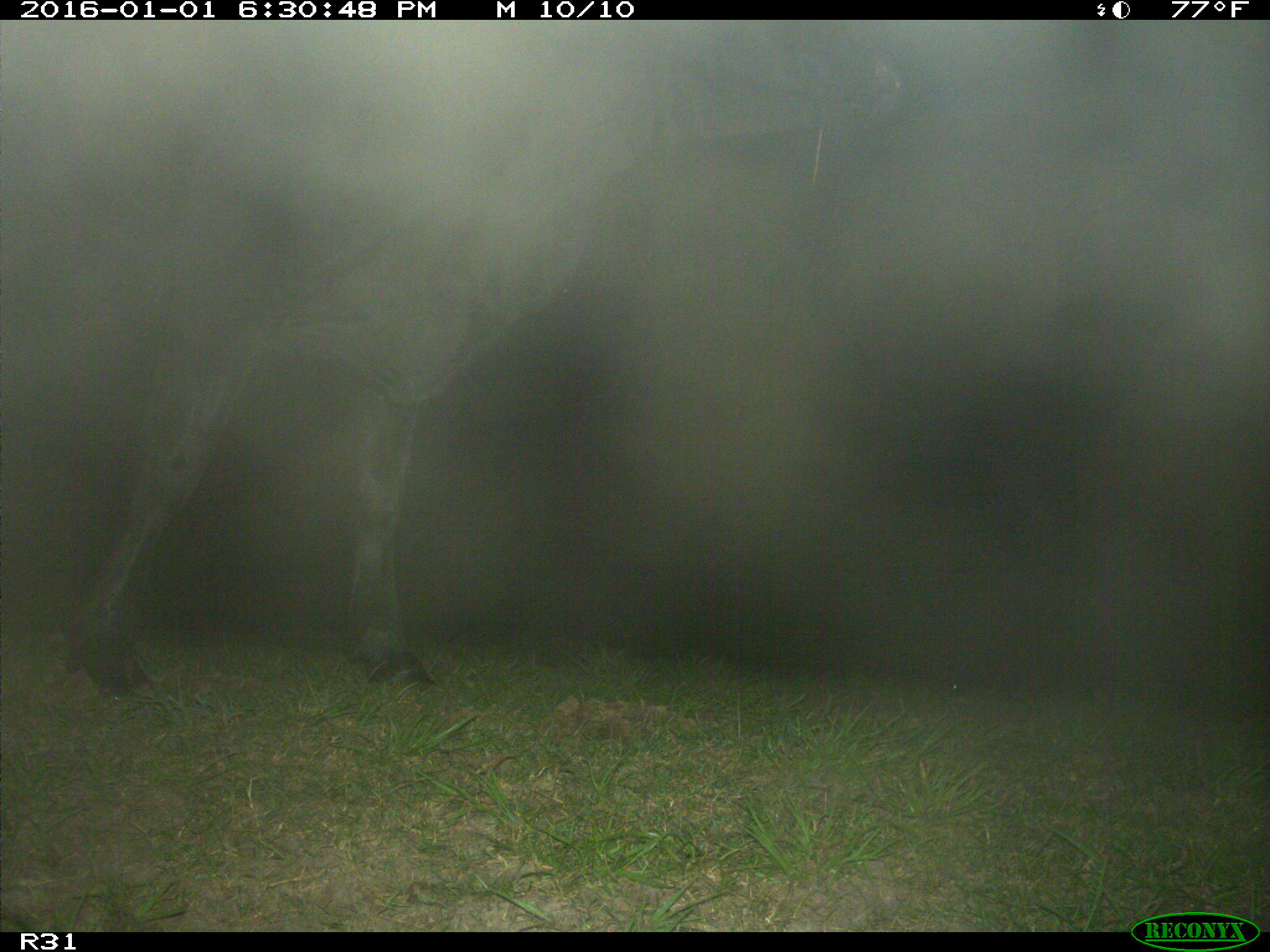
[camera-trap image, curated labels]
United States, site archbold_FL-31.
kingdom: Animalia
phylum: Chordata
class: Mammalia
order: Artiodactyla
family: Bovidae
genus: Bos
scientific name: Bos taurus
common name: domestic cow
Bos taurus (domestic cow).